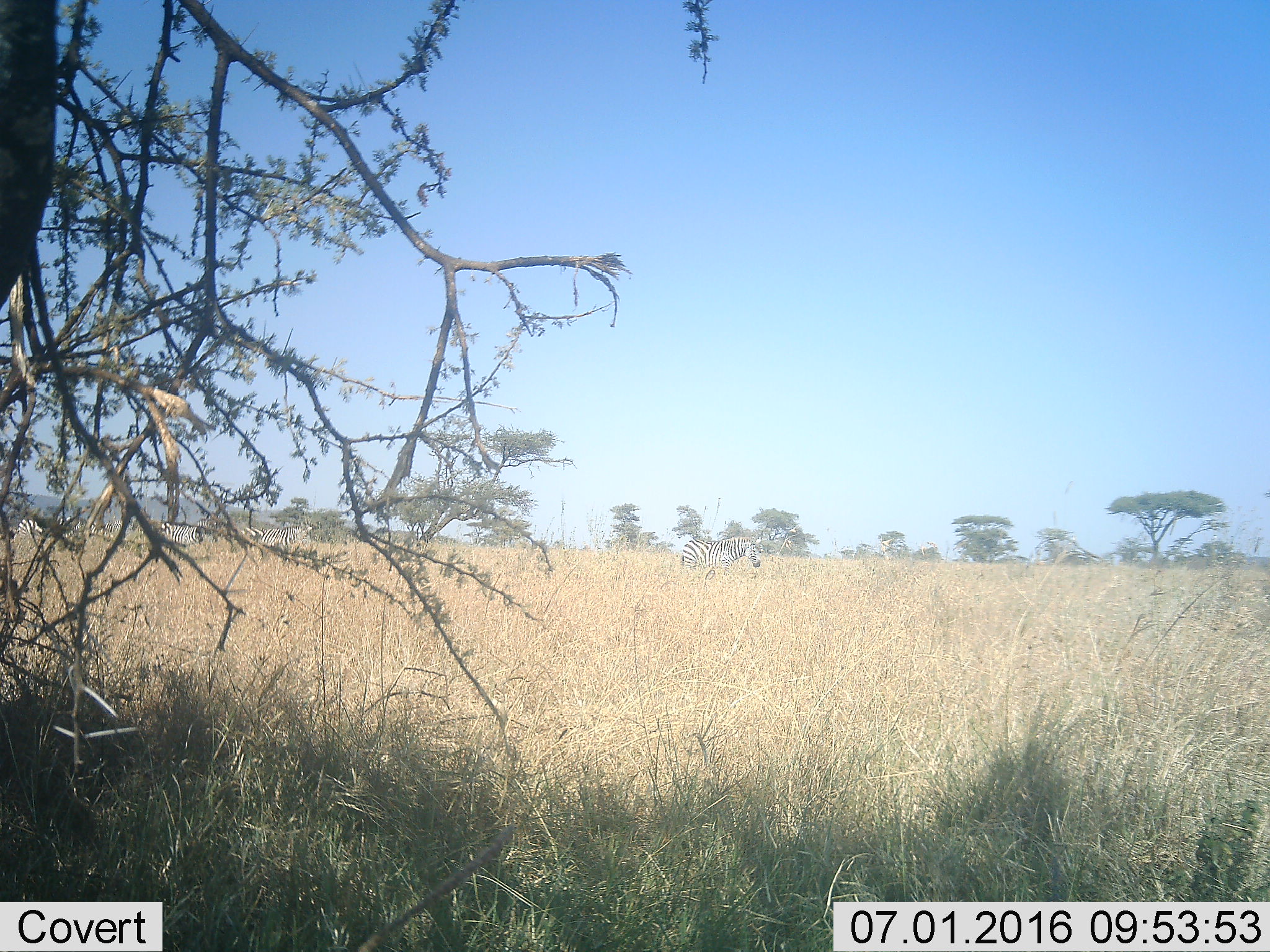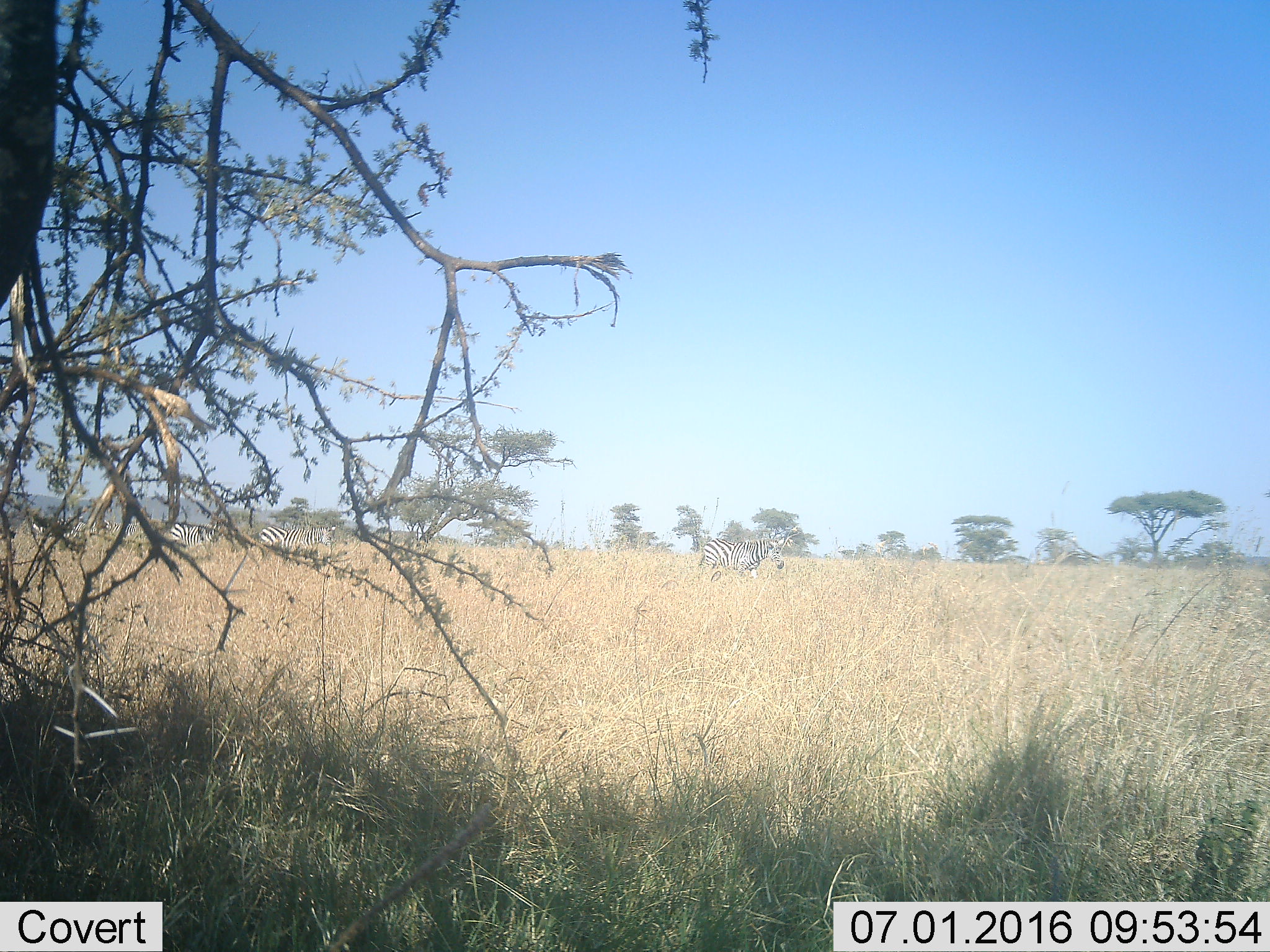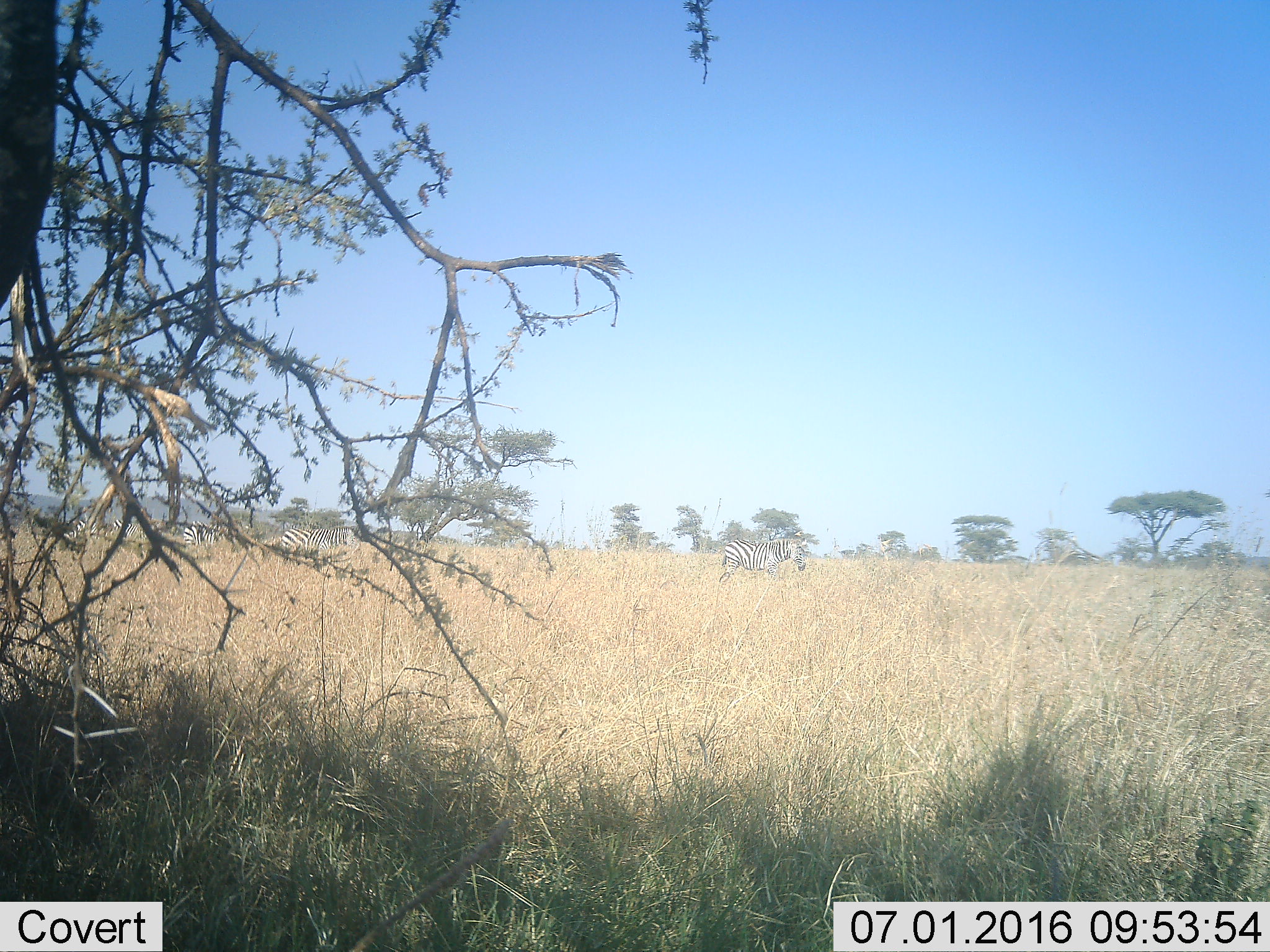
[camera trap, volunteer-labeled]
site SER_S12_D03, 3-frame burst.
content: unidentified animal